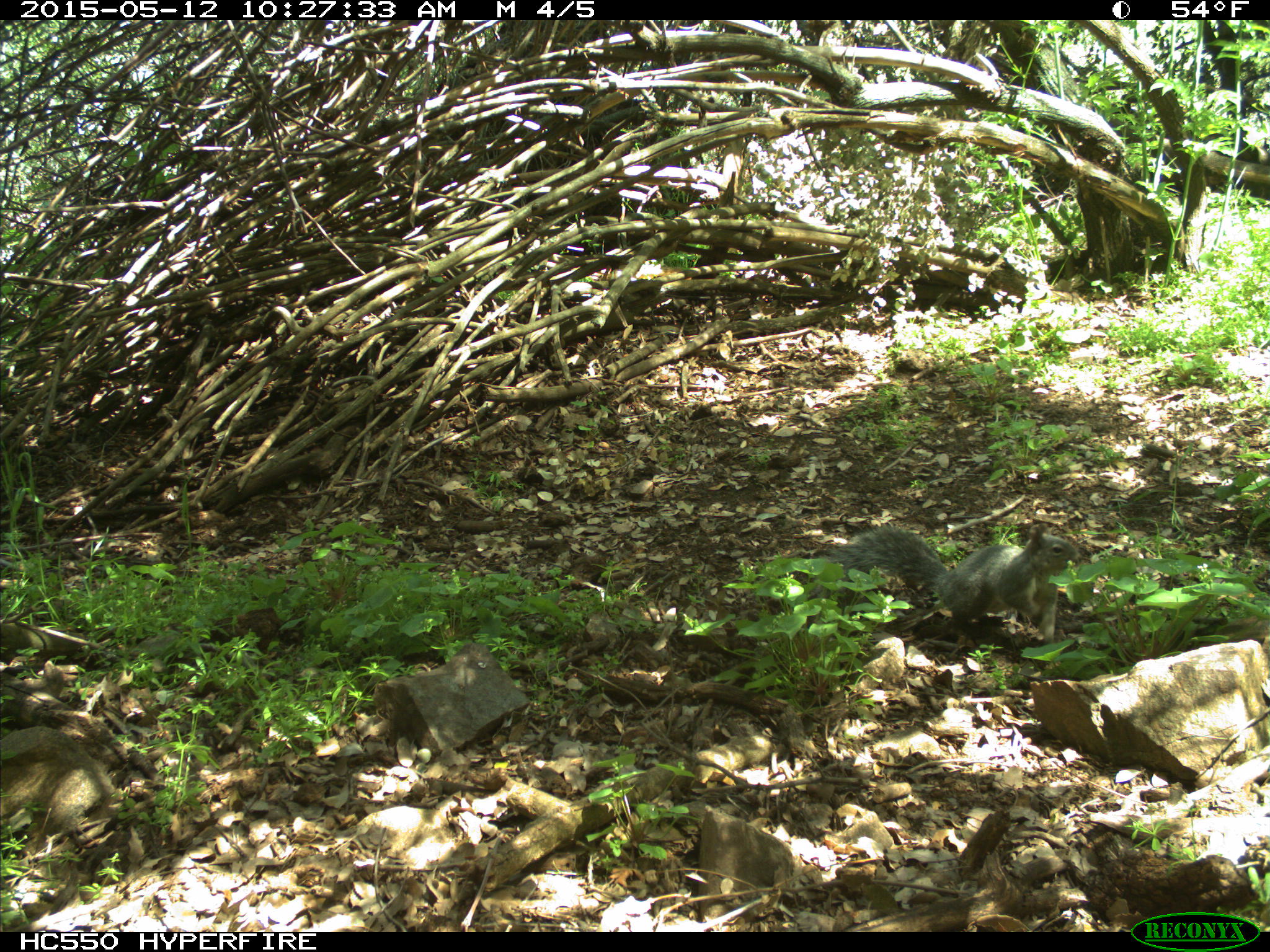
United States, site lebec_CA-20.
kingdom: Animalia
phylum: Chordata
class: Mammalia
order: Rodentia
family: Sciuridae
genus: Sciurus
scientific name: Sciurus carolinensis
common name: eastern gray squirrel